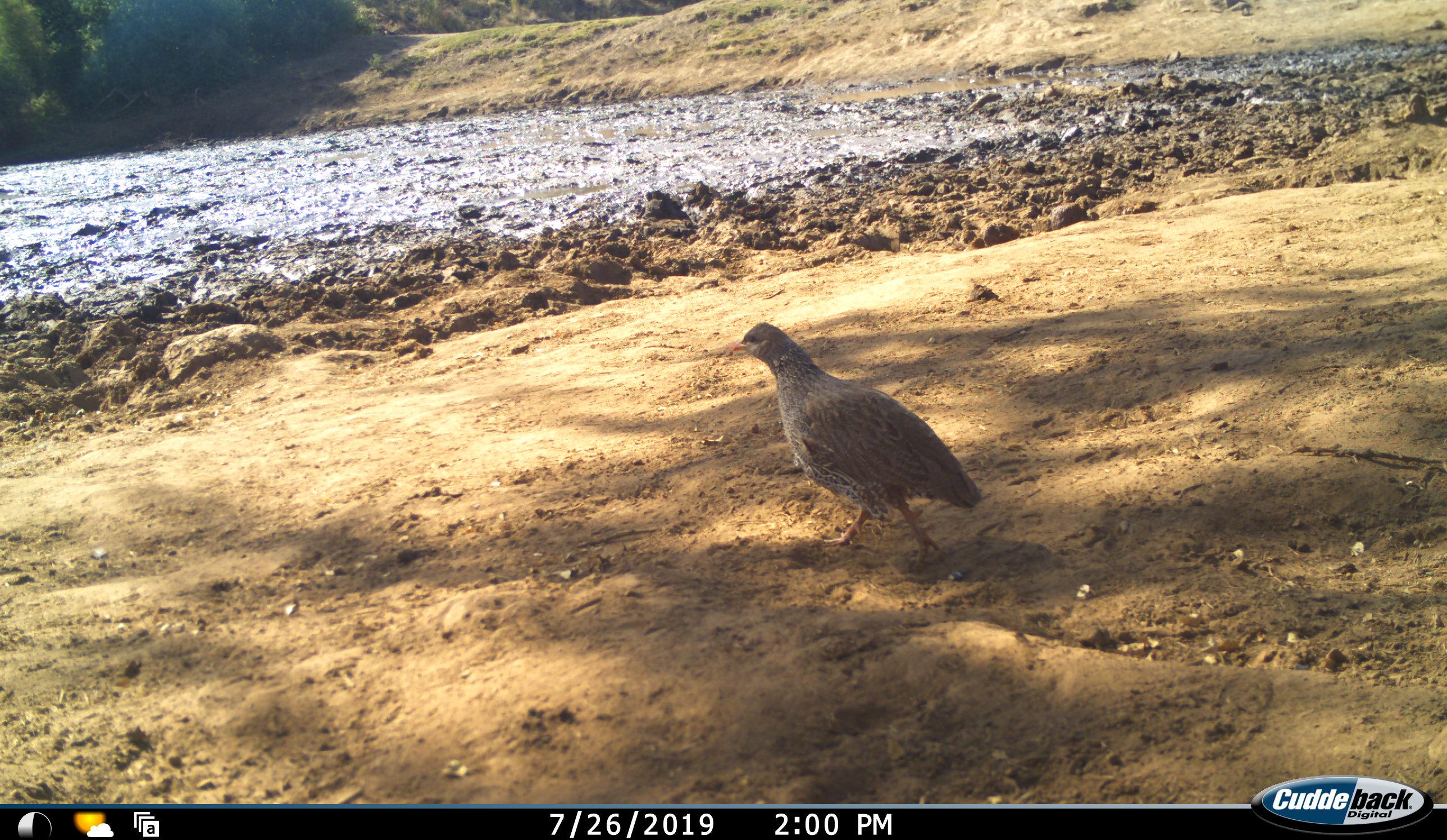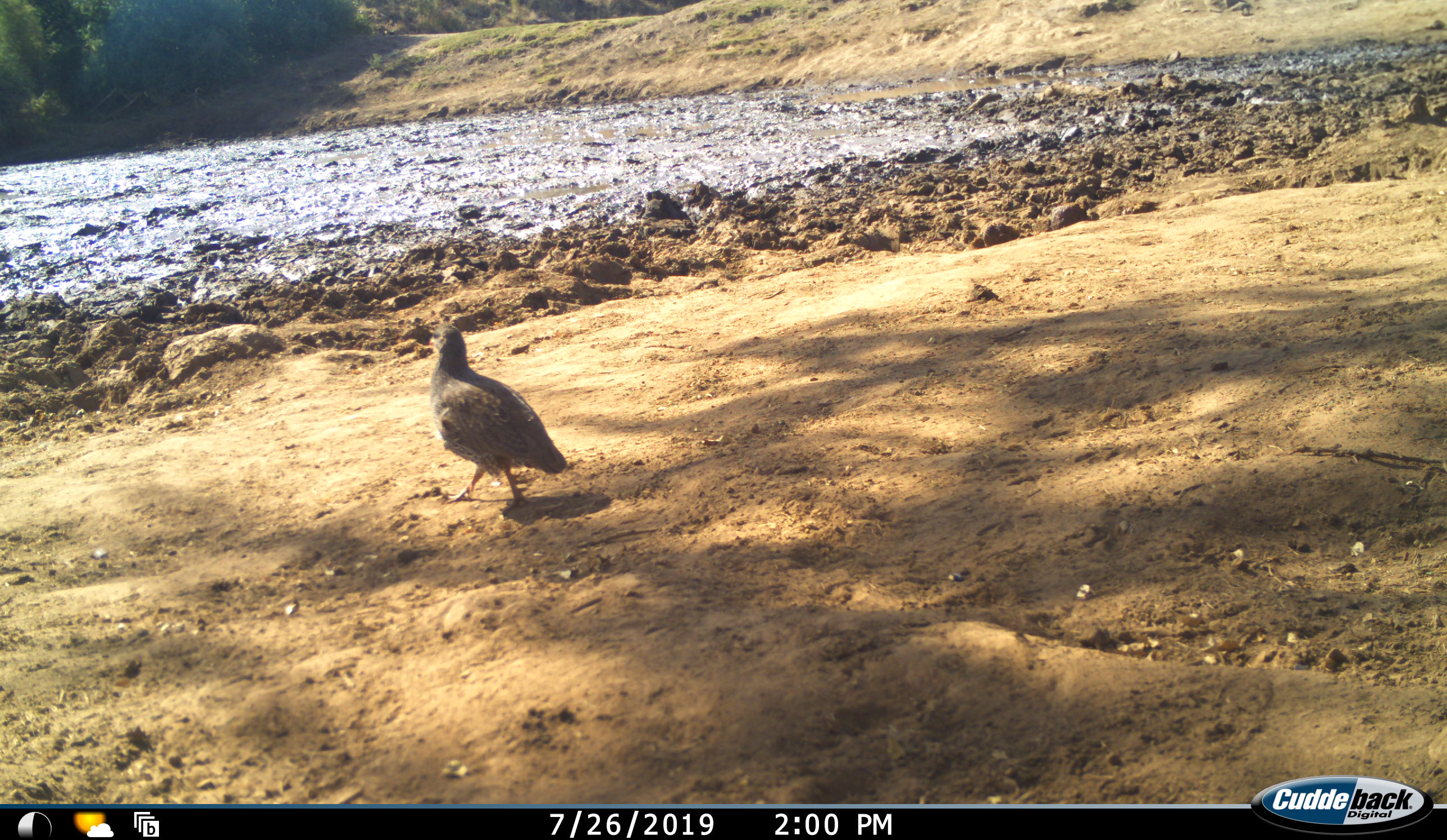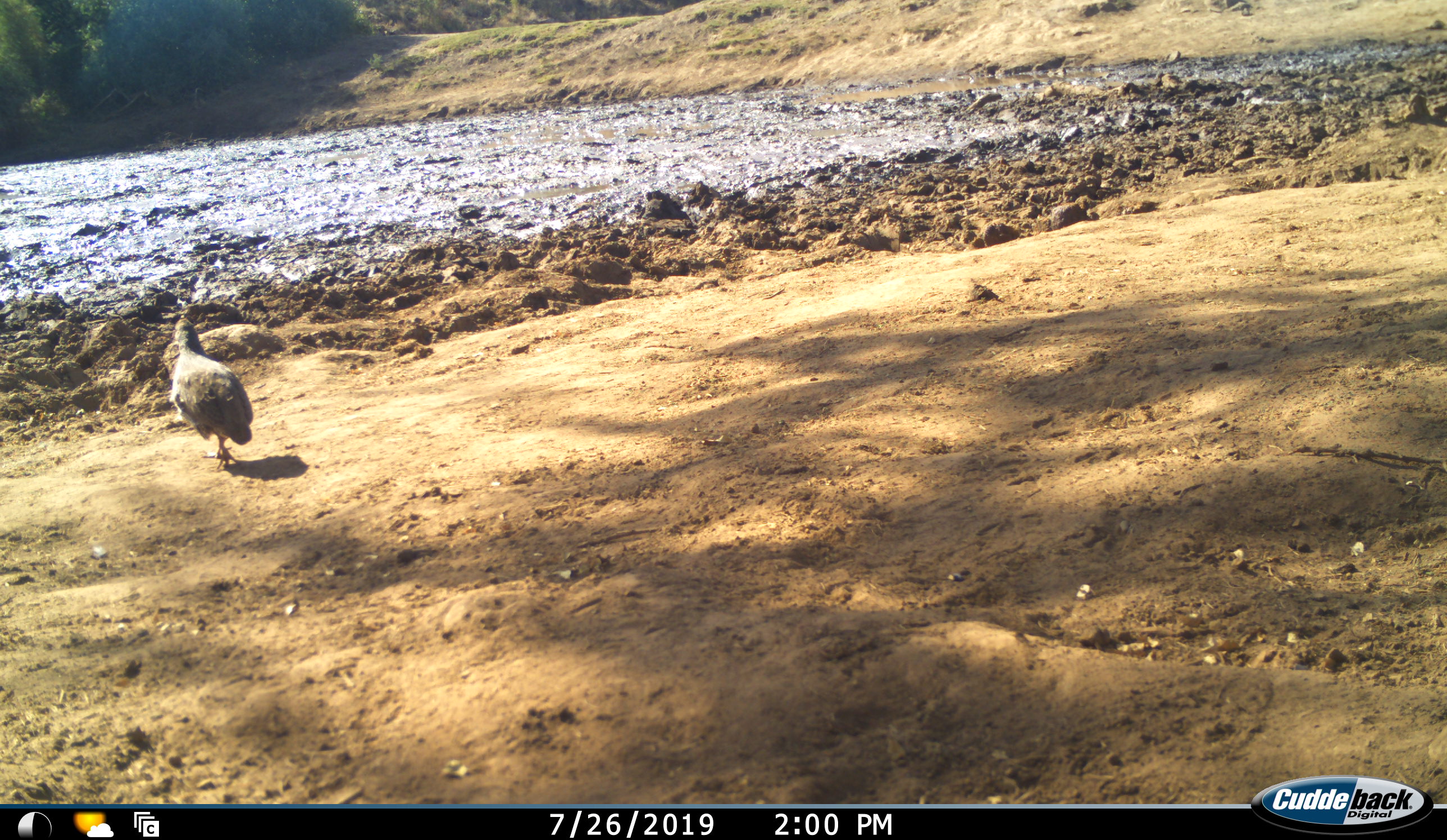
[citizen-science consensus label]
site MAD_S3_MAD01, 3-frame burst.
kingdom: Animalia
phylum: Chordata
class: Aves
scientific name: Aves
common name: bird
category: birdother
Birdother (bird) (Aves), count 1. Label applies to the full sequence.